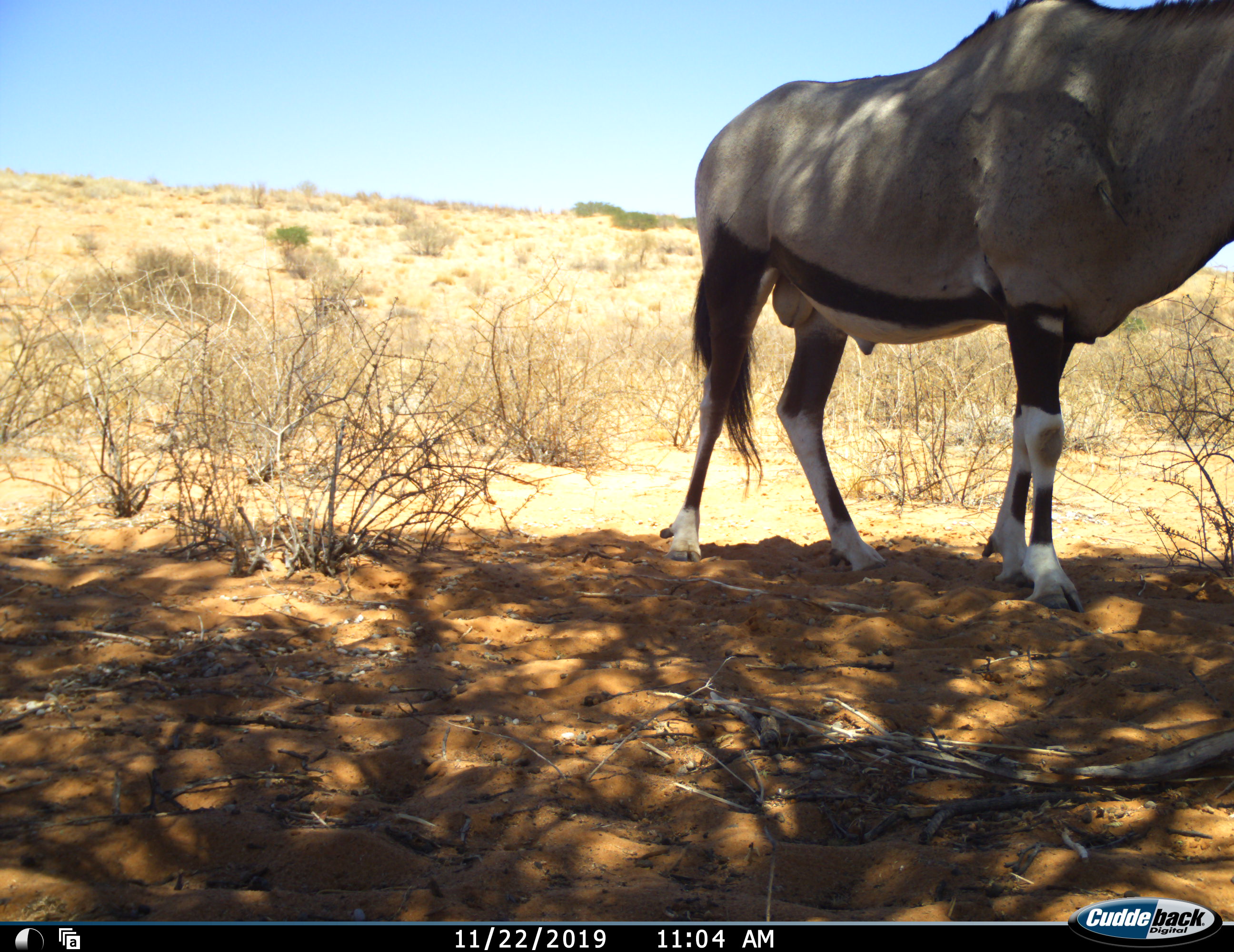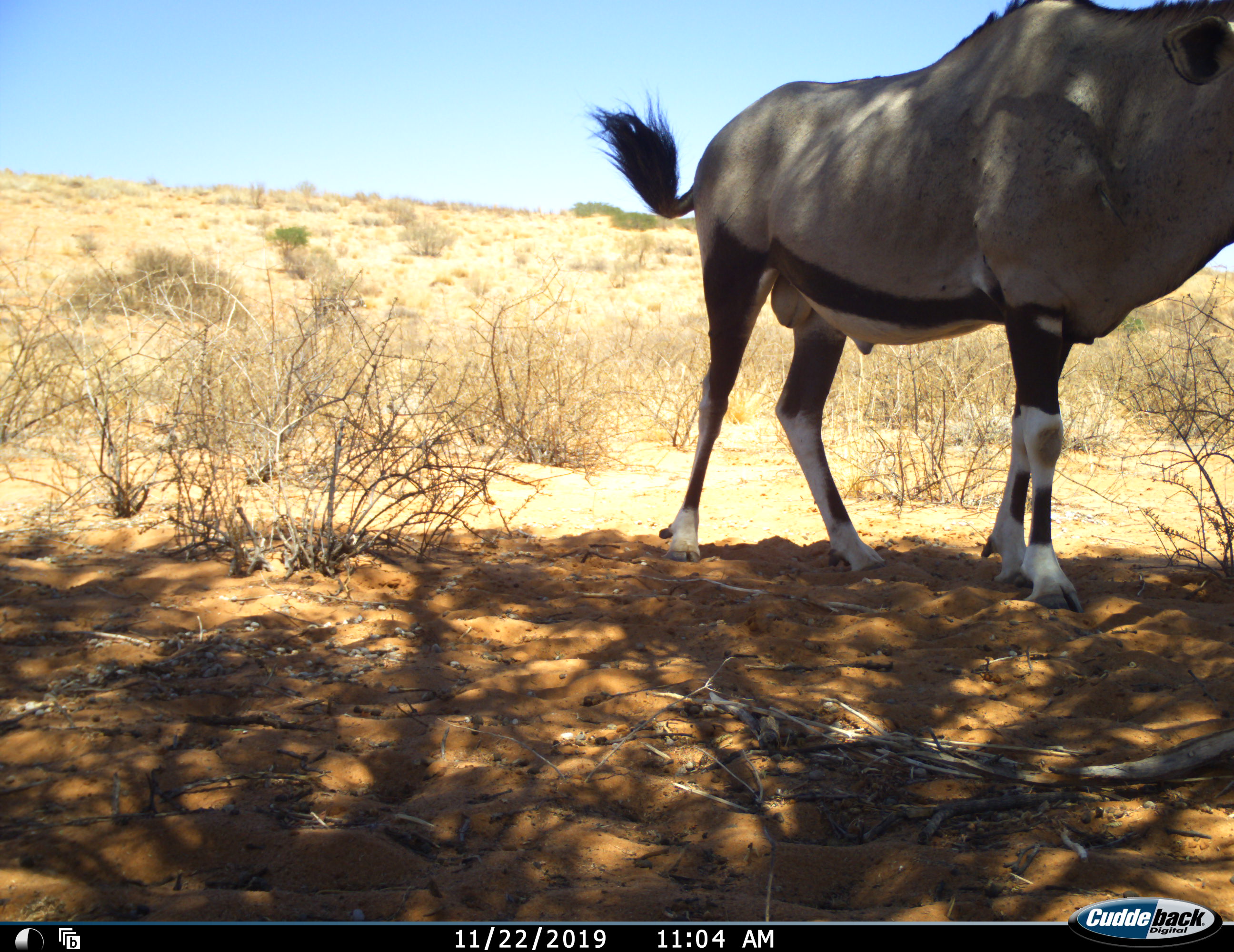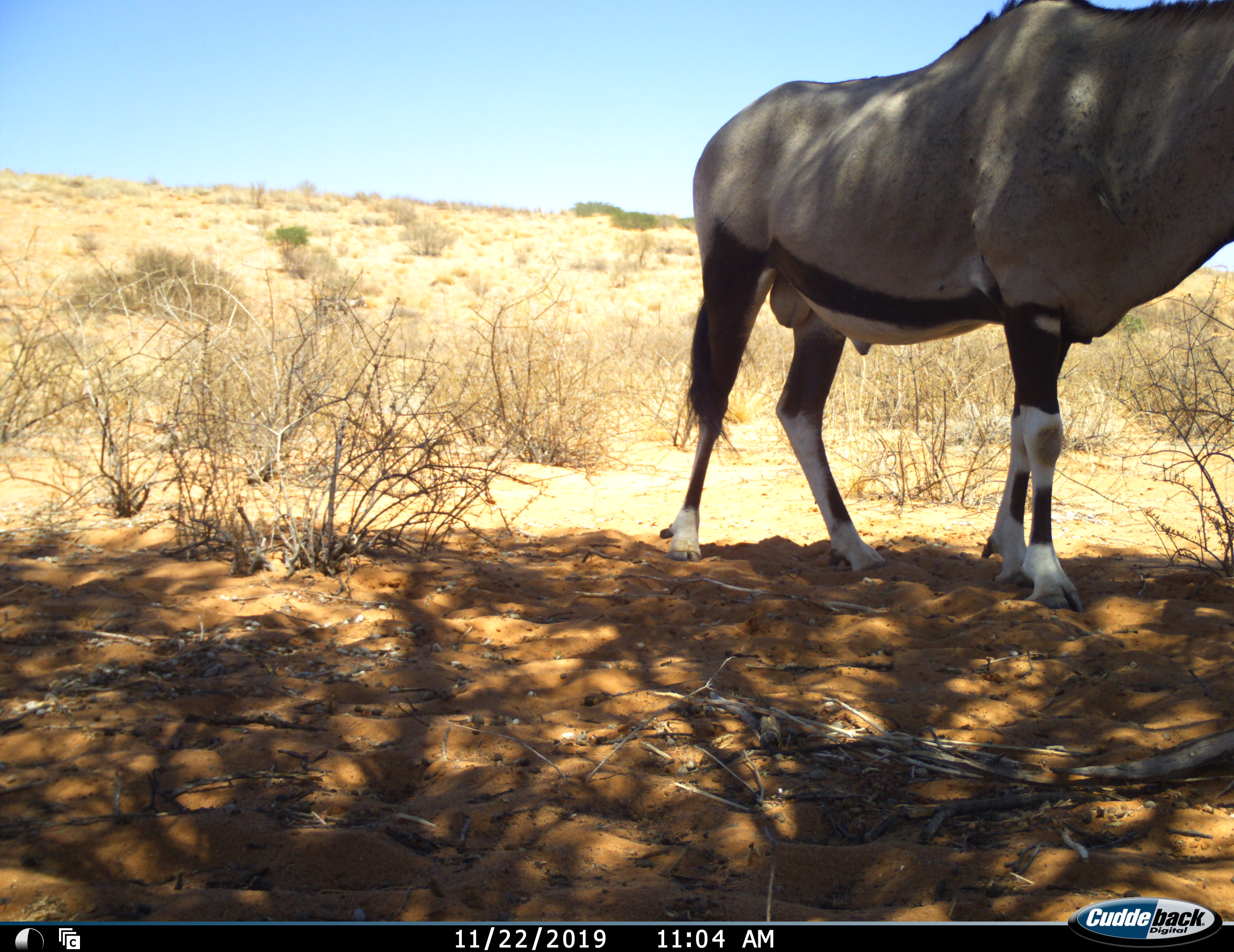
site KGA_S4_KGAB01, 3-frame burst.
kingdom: Animalia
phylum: Chordata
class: Mammalia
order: Artiodactyla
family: Bovidae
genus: Oryx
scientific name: Oryx gazella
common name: gemsbok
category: oryx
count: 1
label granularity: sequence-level